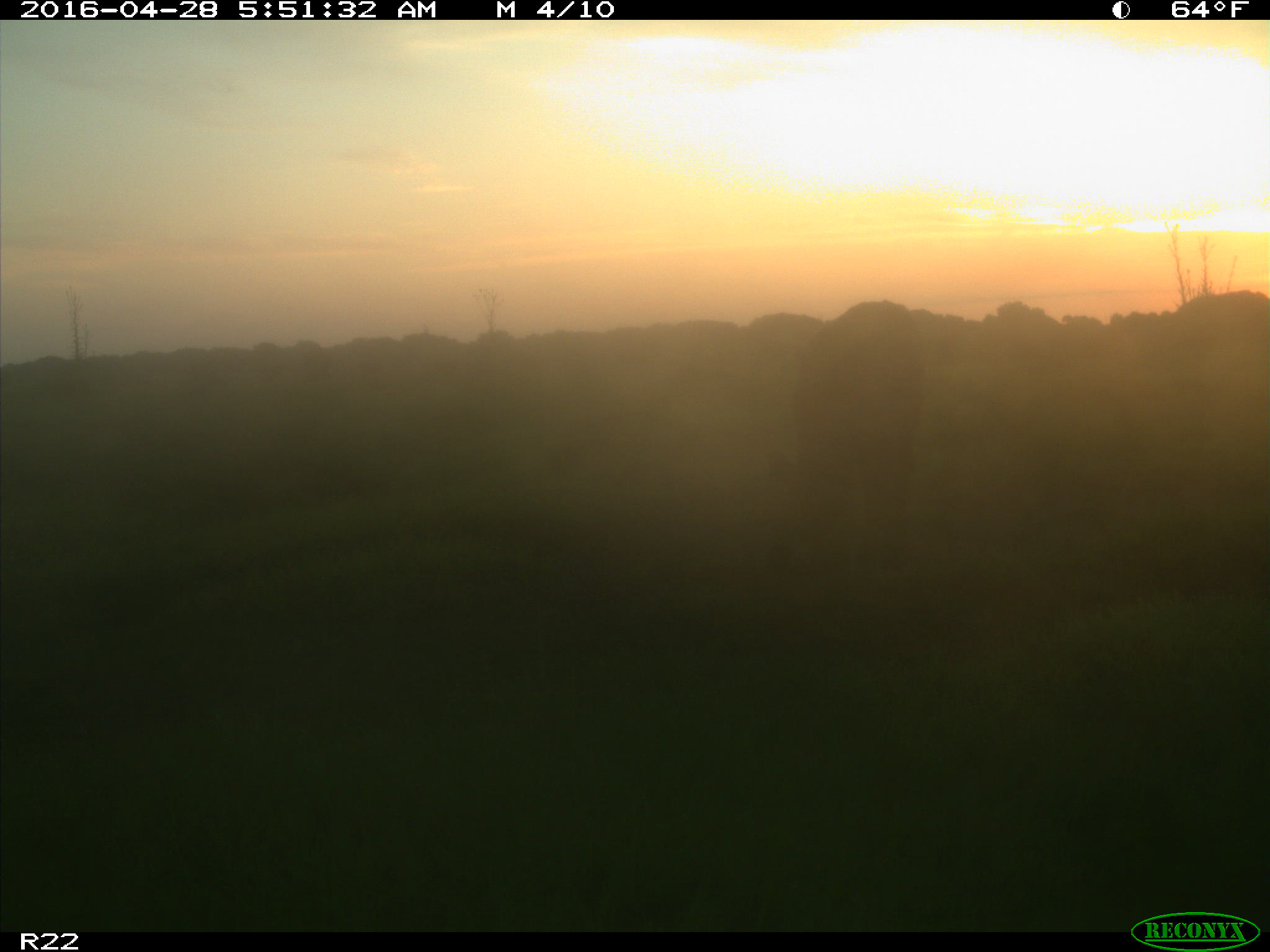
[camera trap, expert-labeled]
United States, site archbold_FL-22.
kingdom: Animalia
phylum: Chordata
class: Mammalia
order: Artiodactyla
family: Bovidae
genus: Bos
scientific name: Bos taurus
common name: domestic cow